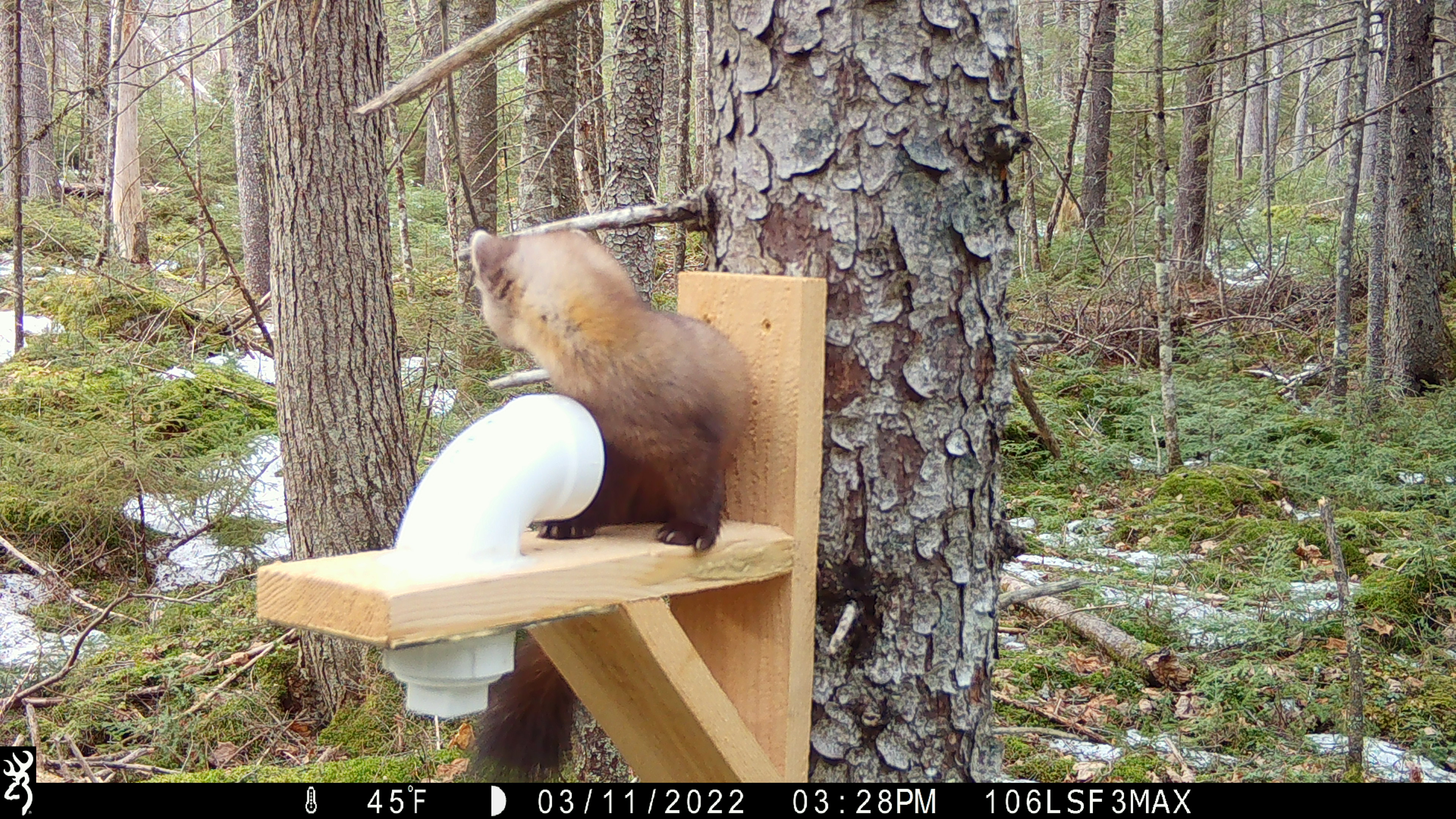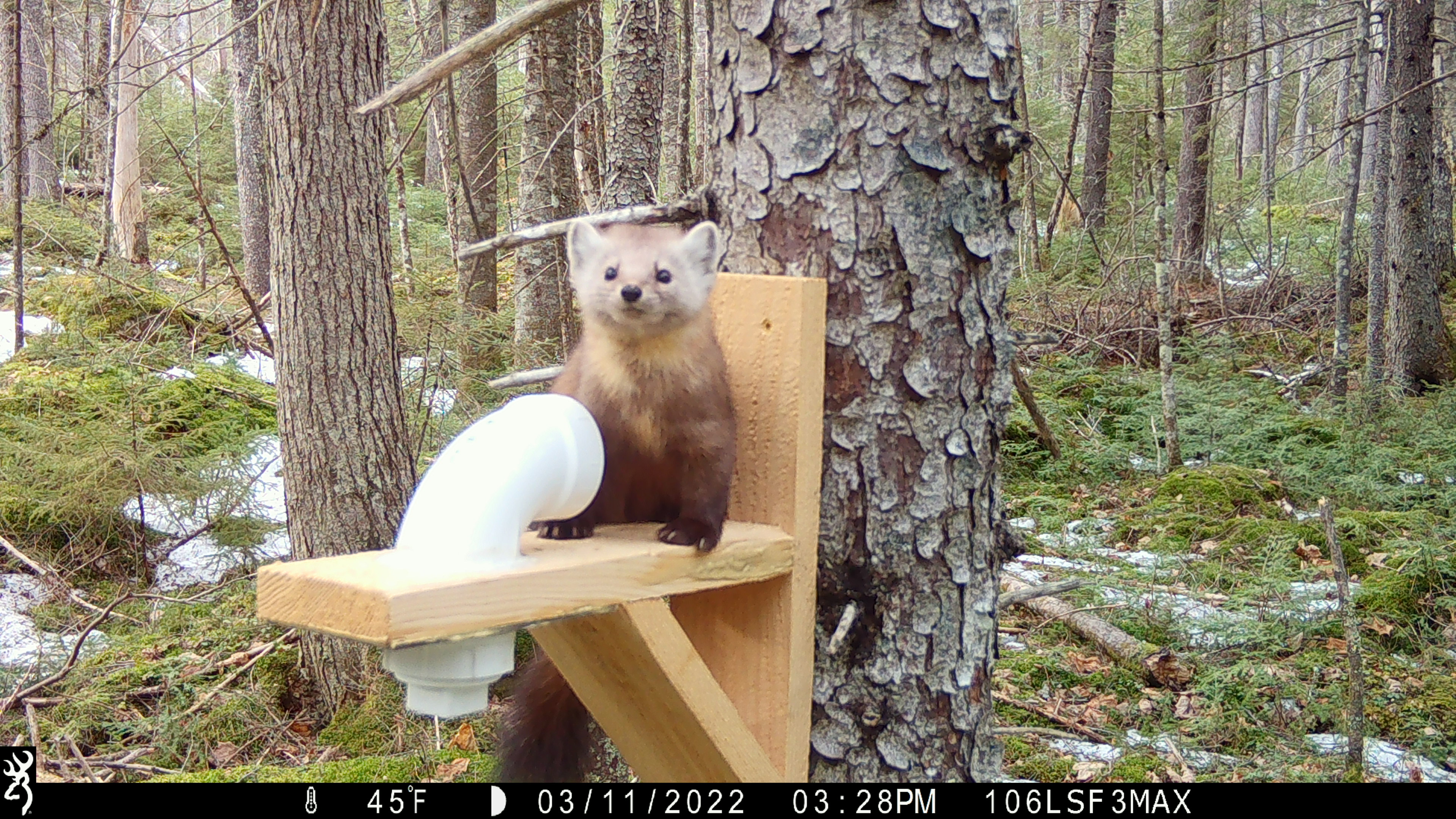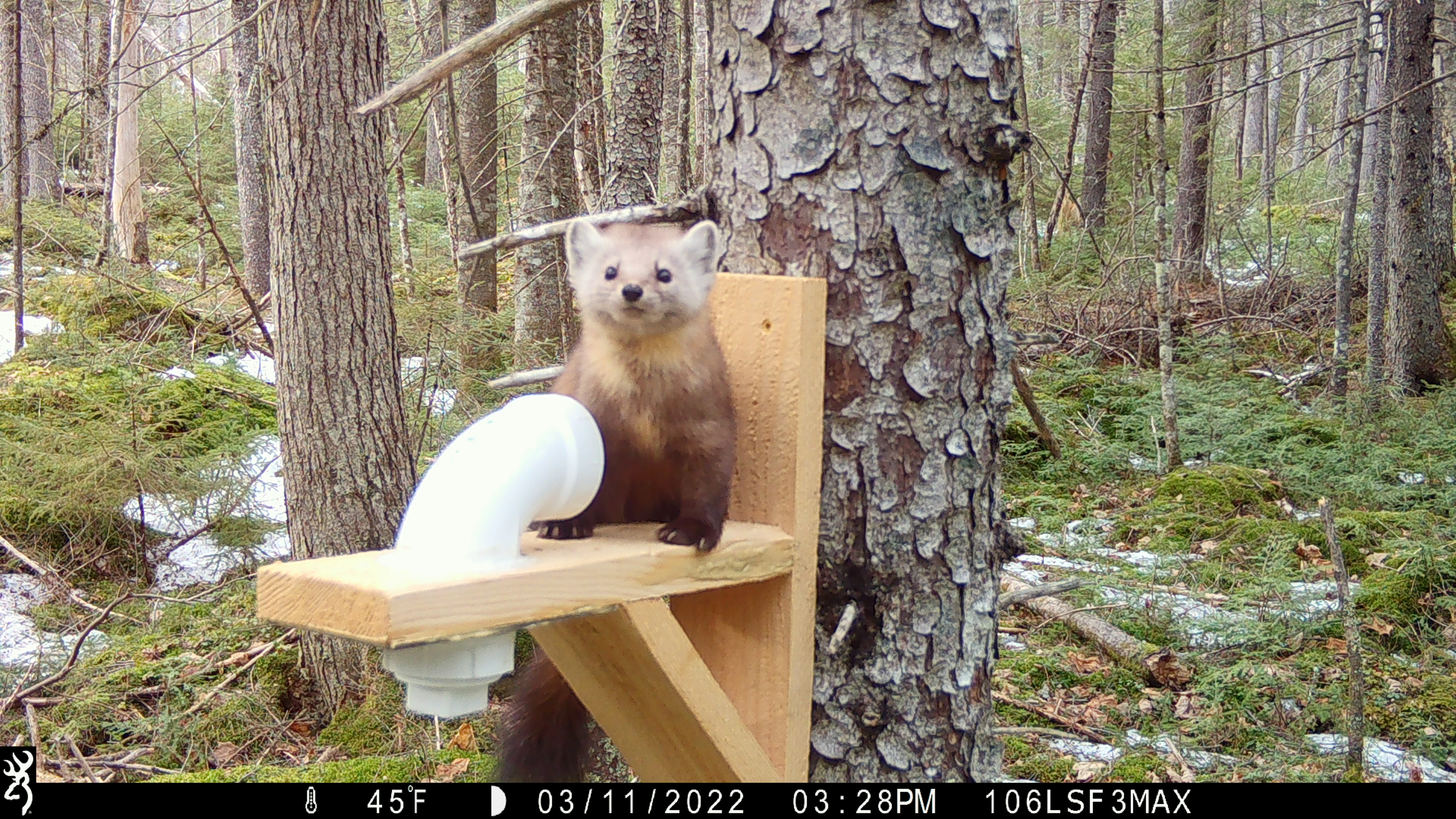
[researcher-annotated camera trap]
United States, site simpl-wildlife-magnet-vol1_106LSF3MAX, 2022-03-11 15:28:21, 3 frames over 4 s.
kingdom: Animalia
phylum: Chordata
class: Mammalia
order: Carnivora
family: Mustelidae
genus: Martes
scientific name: Martes americana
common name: american marten